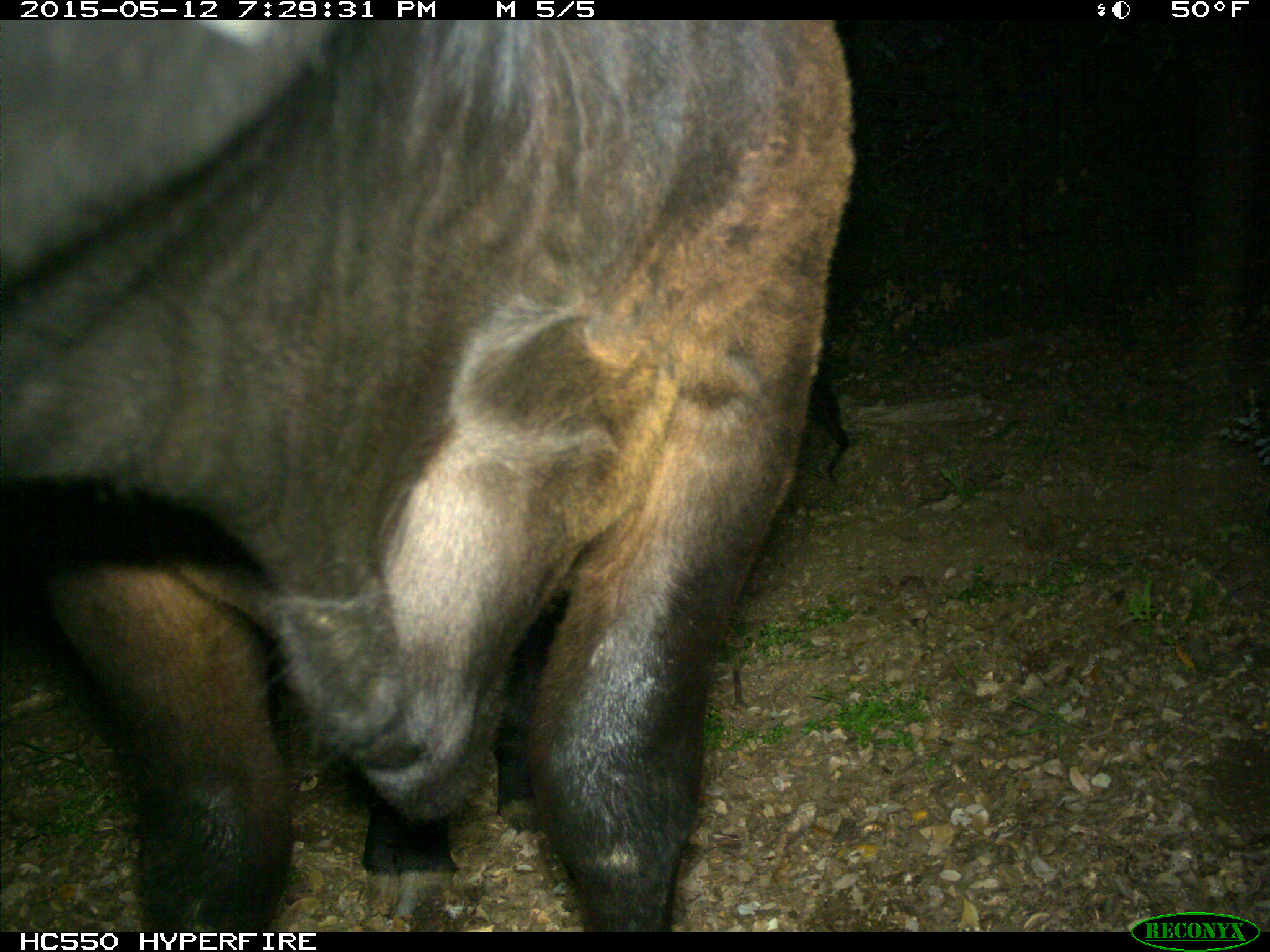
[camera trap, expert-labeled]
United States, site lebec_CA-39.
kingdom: Animalia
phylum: Chordata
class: Mammalia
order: Artiodactyla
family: Bovidae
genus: Bos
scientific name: Bos taurus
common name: domestic cow